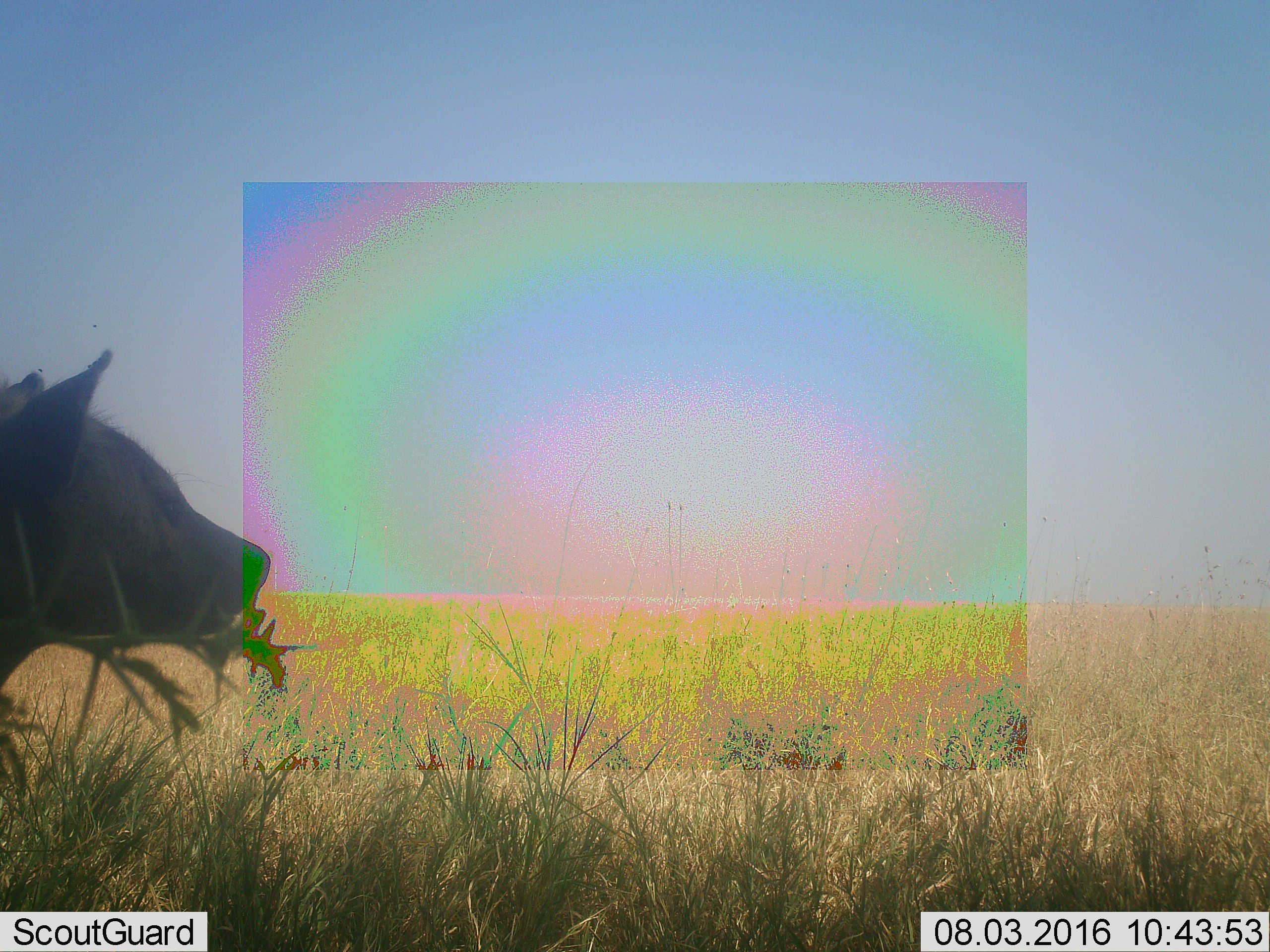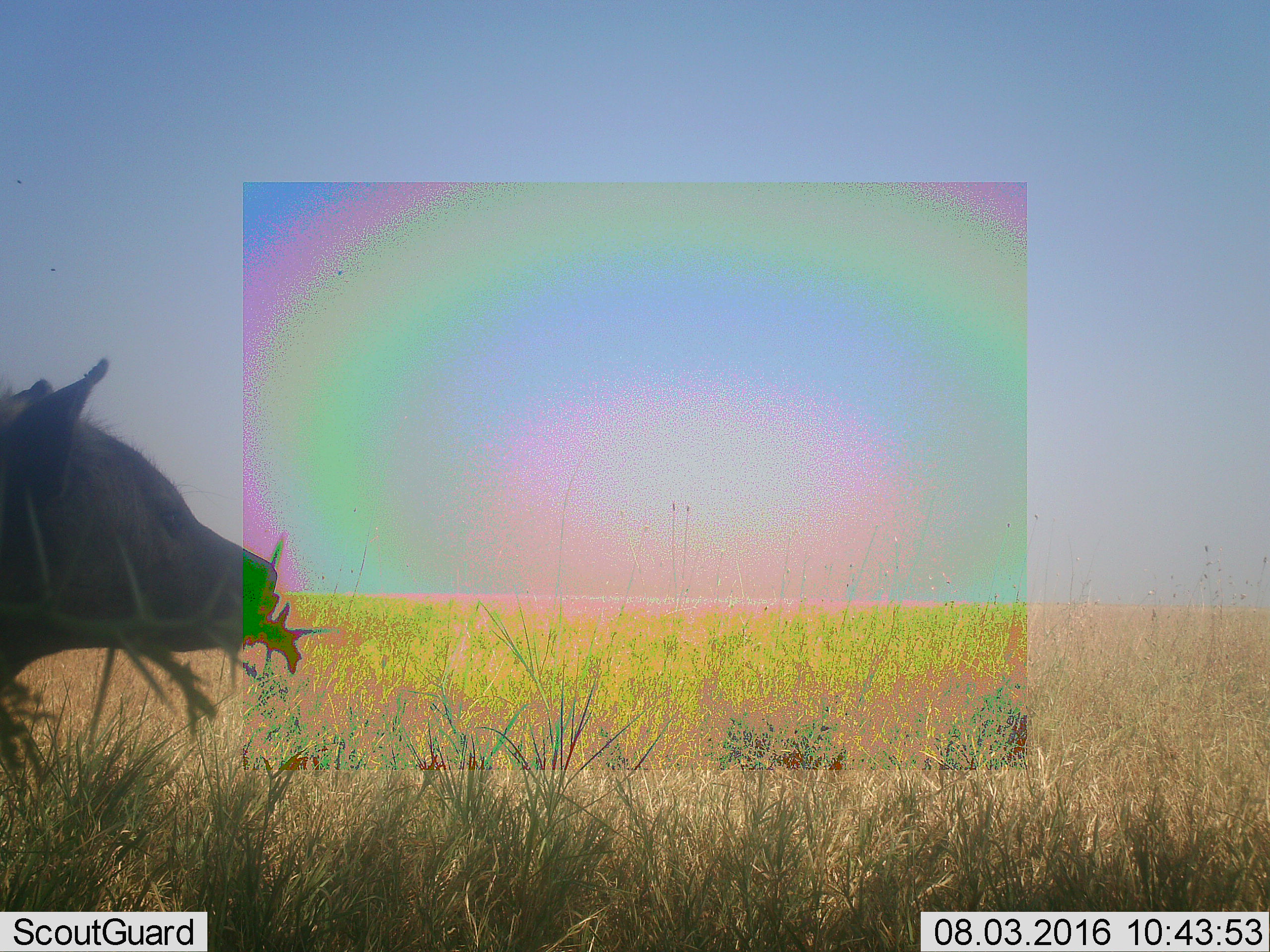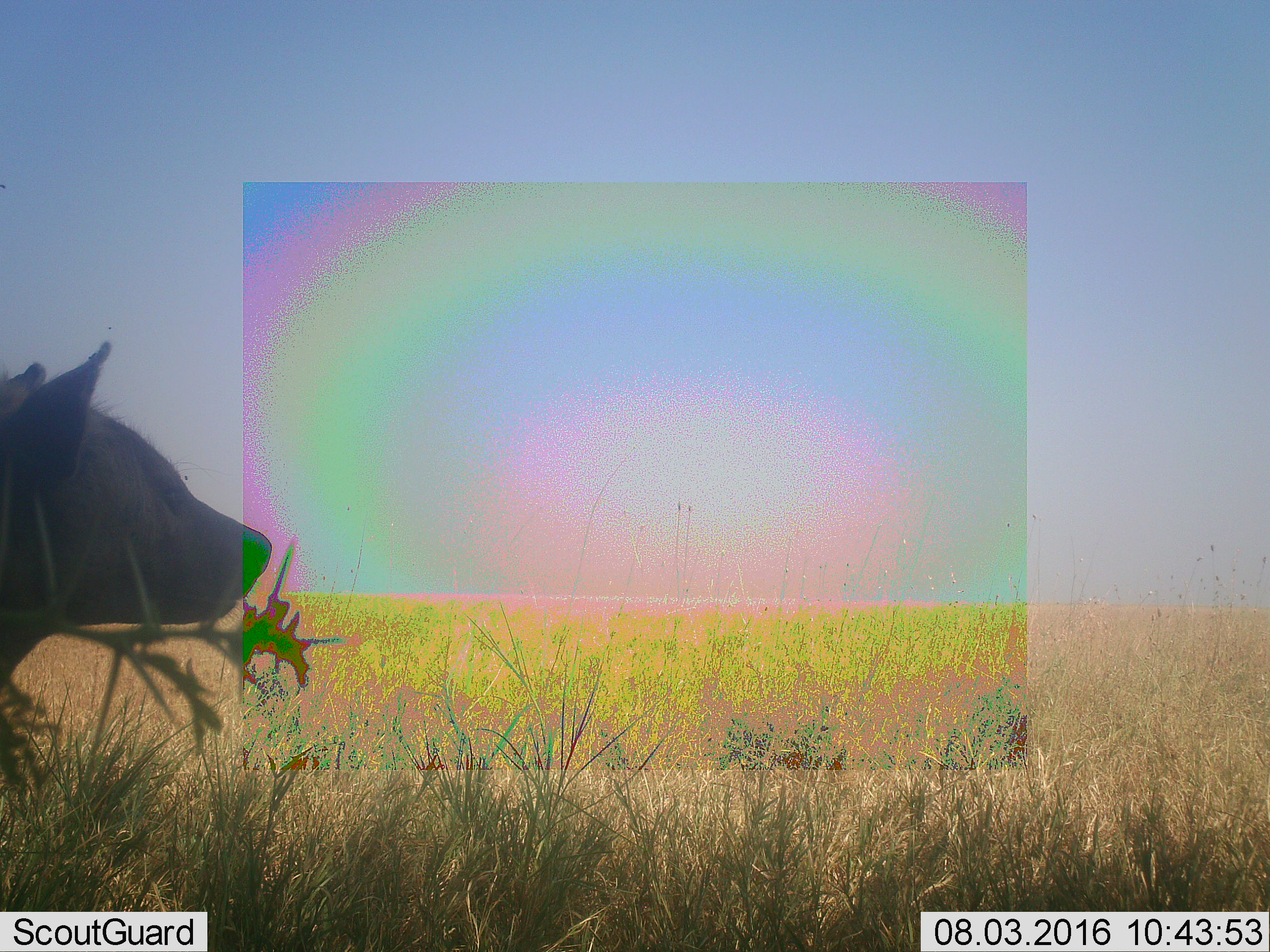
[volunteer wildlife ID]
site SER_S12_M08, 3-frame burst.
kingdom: Animalia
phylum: Chordata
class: Mammalia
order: Carnivora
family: Hyaenidae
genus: Crocuta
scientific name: Crocuta crocuta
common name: spotted hyena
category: hyenaspotted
Hyenaspotted (spotted hyena) (Crocuta crocuta), count 1. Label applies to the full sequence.